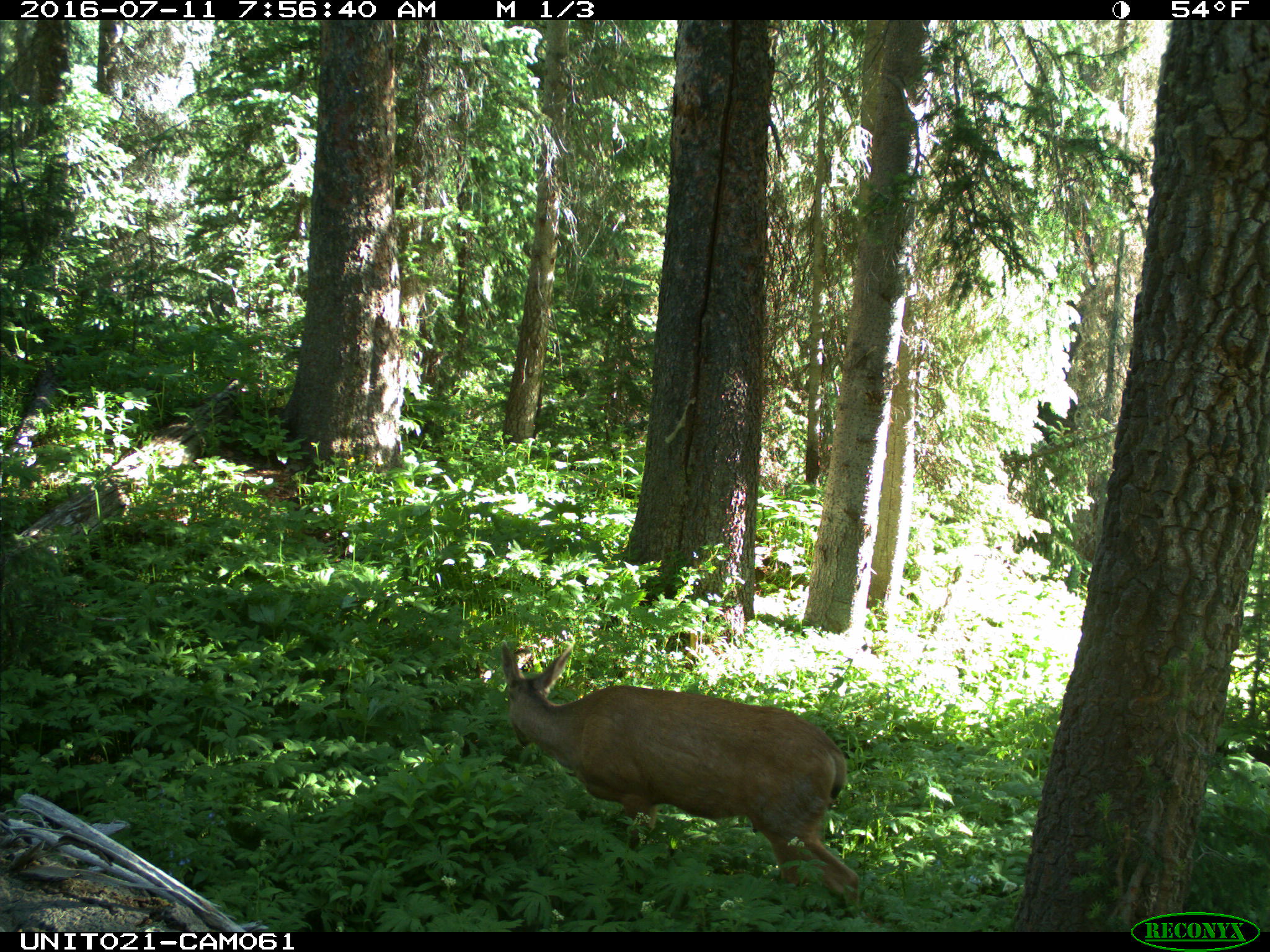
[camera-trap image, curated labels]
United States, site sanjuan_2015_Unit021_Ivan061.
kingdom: Animalia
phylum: Chordata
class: Mammalia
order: Artiodactyla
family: Cervidae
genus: Odocoileus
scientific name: Odocoileus hemionus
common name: mule deer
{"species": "Odocoileus hemionus (mule deer)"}